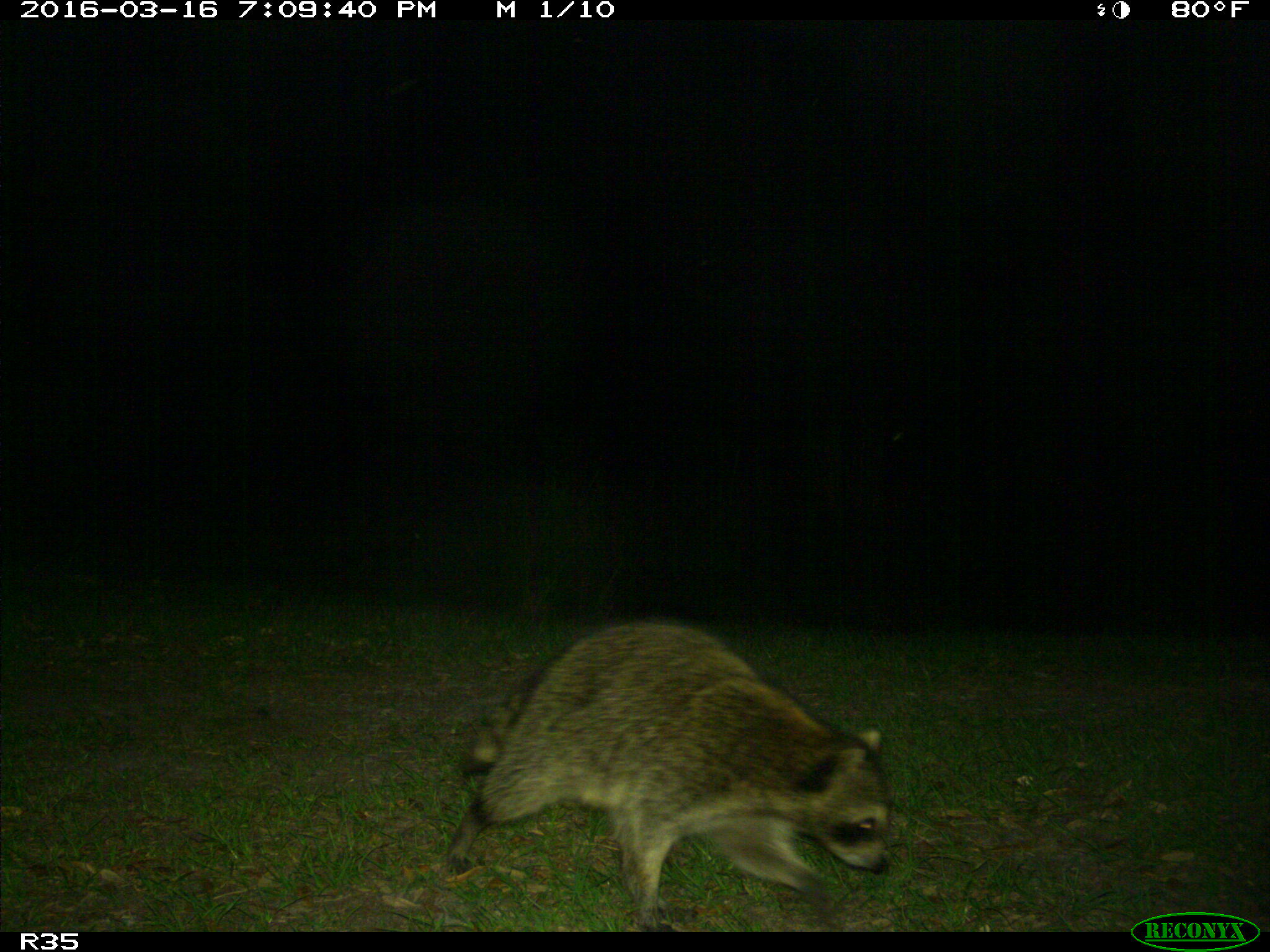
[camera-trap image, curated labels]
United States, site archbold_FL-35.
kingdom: Animalia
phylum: Chordata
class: Mammalia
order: Carnivora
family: Procyonidae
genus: Procyon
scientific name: Procyon lotor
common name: common raccoon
Procyon lotor (common raccoon).